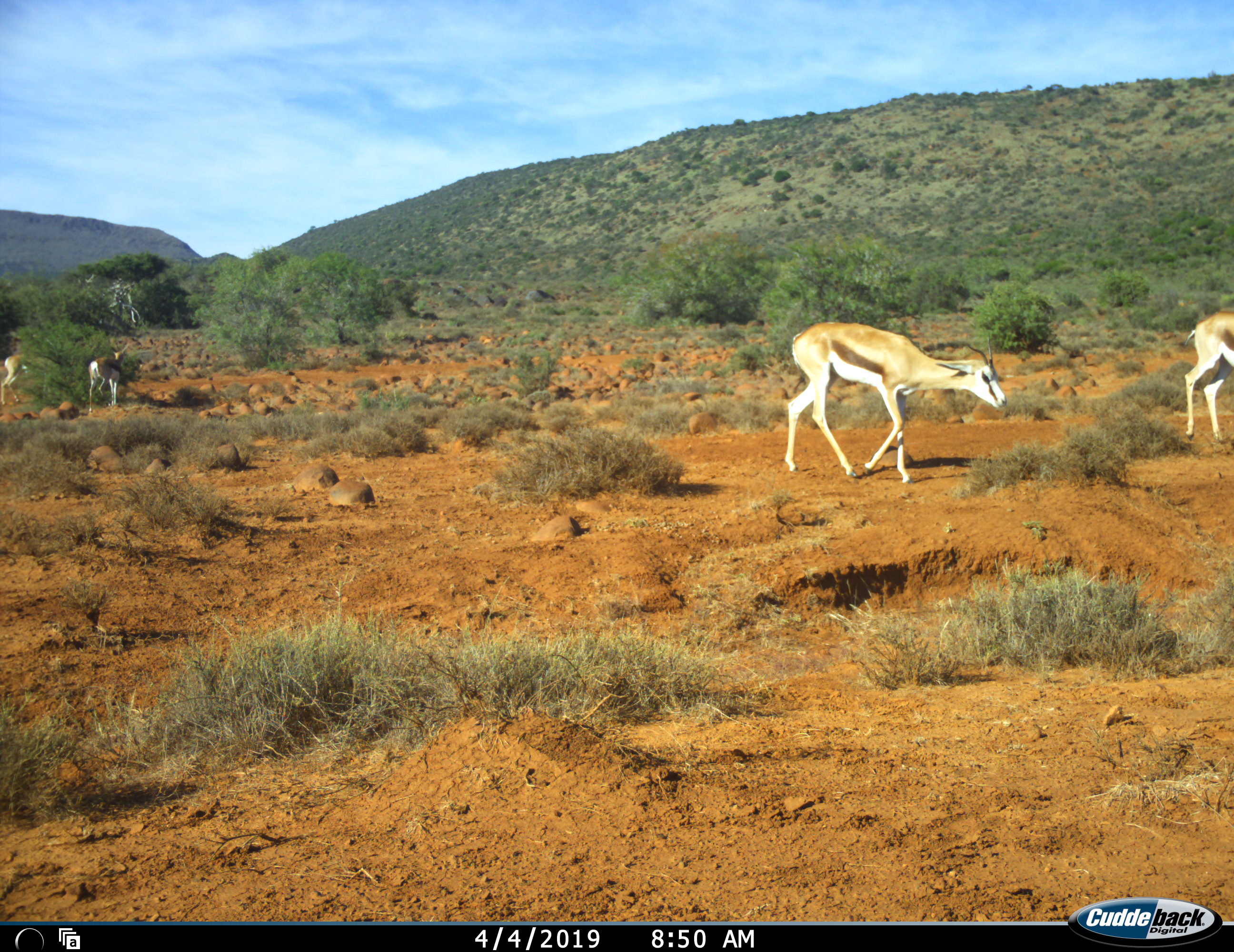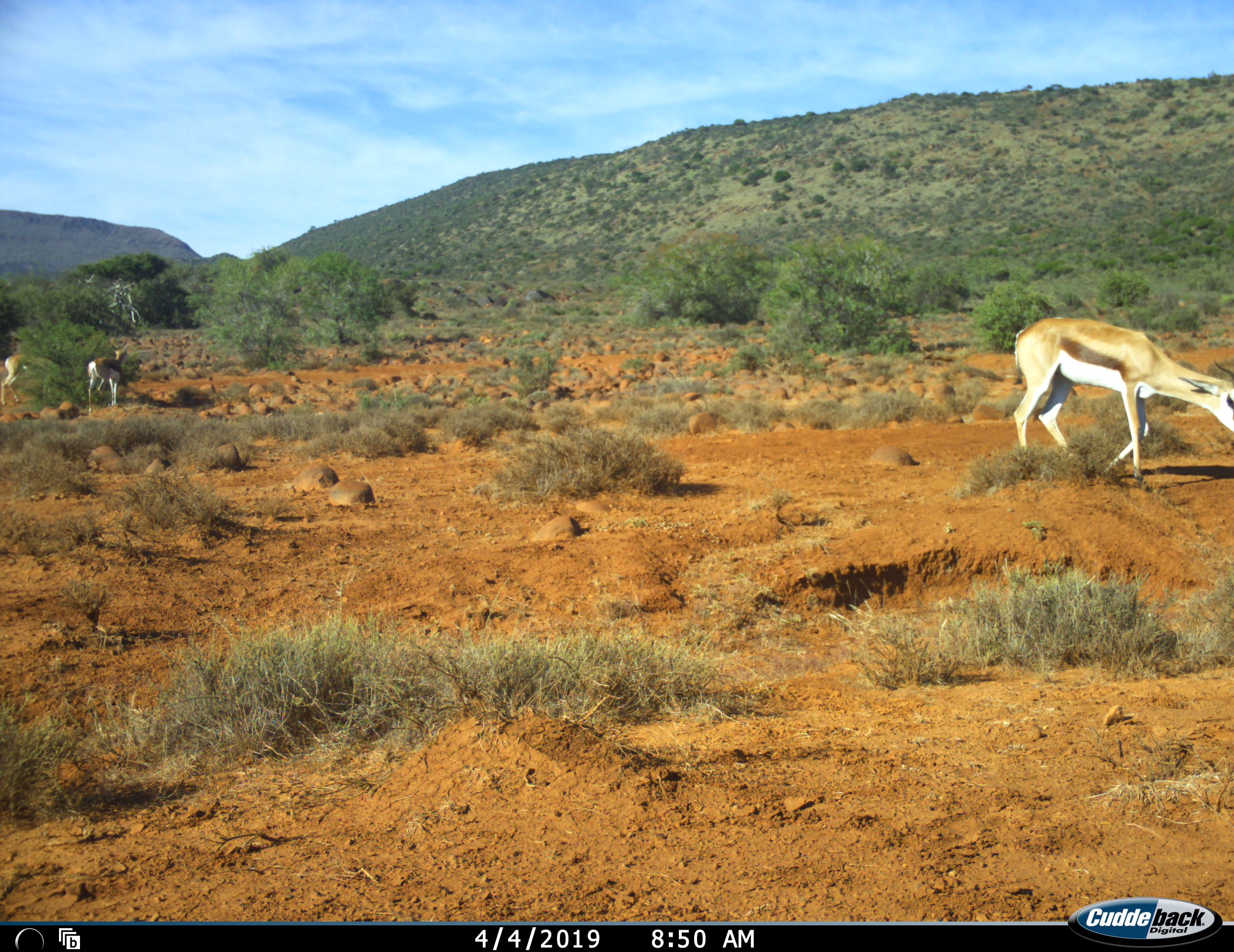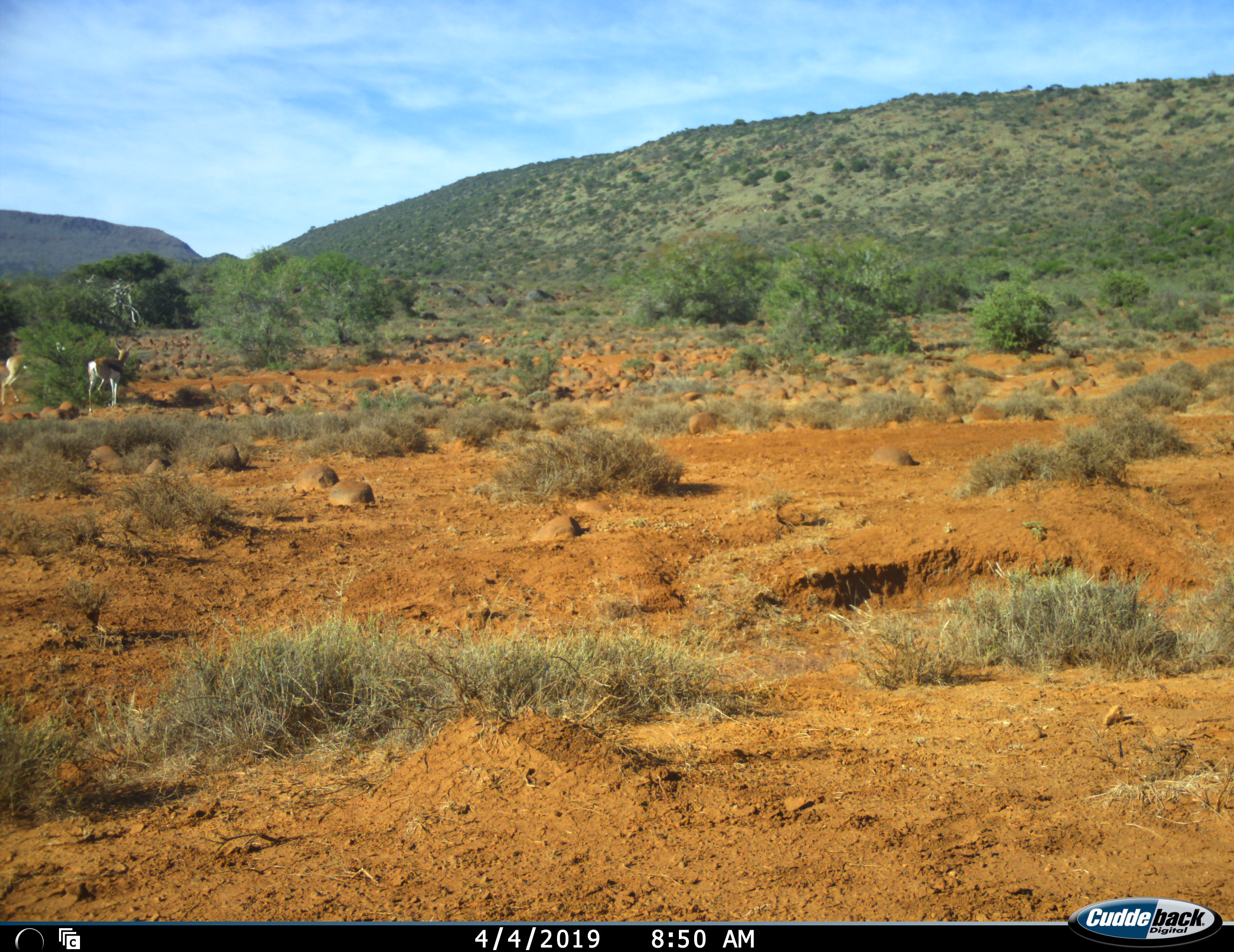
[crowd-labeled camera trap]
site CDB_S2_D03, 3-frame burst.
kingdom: Animalia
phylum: Chordata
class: Mammalia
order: Artiodactyla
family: Bovidae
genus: Antidorcas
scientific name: Antidorcas marsupialis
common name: springbok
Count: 4.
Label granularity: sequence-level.